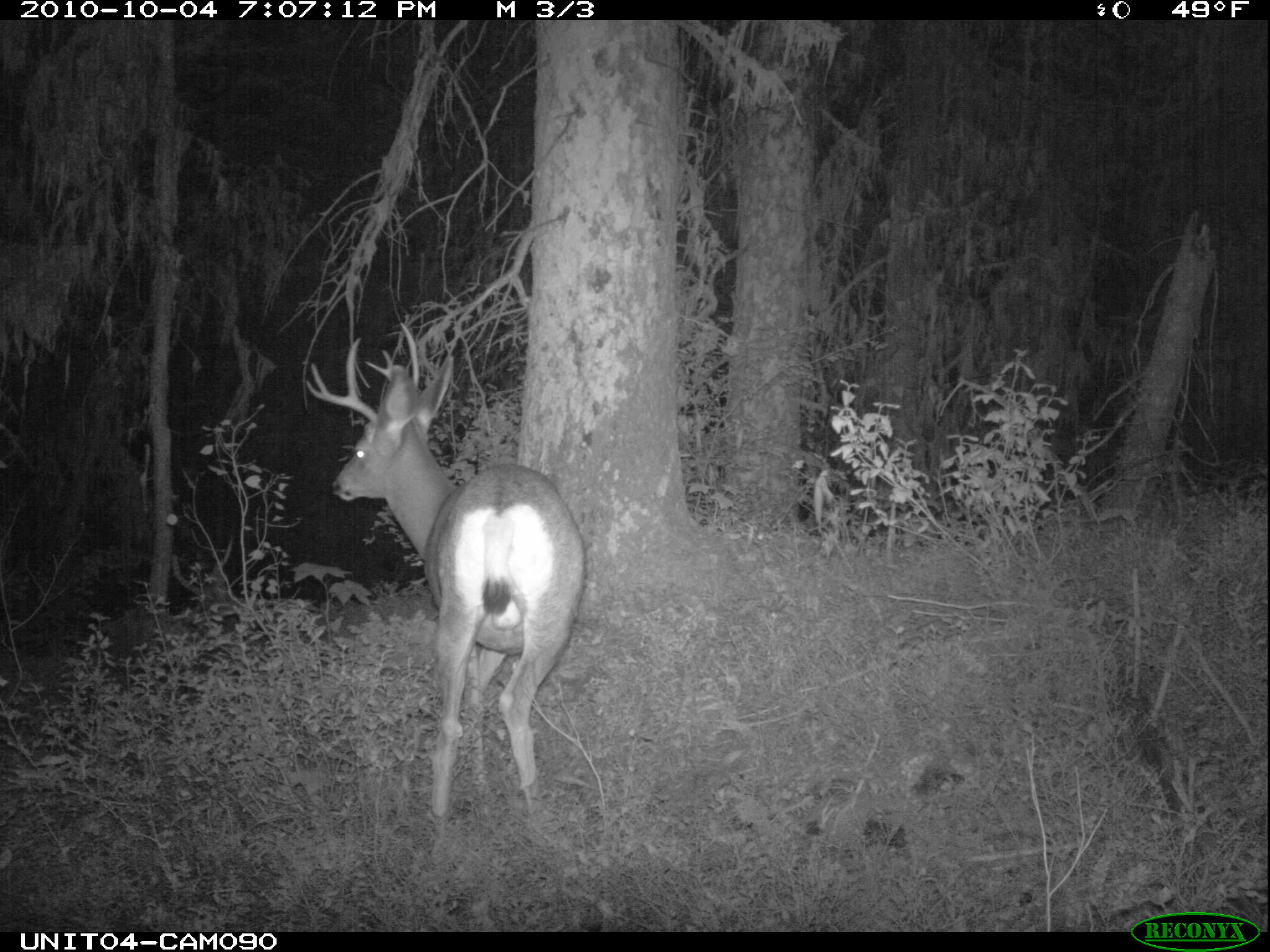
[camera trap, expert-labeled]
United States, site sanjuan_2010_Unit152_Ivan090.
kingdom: Animalia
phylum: Chordata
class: Mammalia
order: Artiodactyla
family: Cervidae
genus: Odocoileus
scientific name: Odocoileus hemionus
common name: mule deer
Odocoileus hemionus (mule deer).